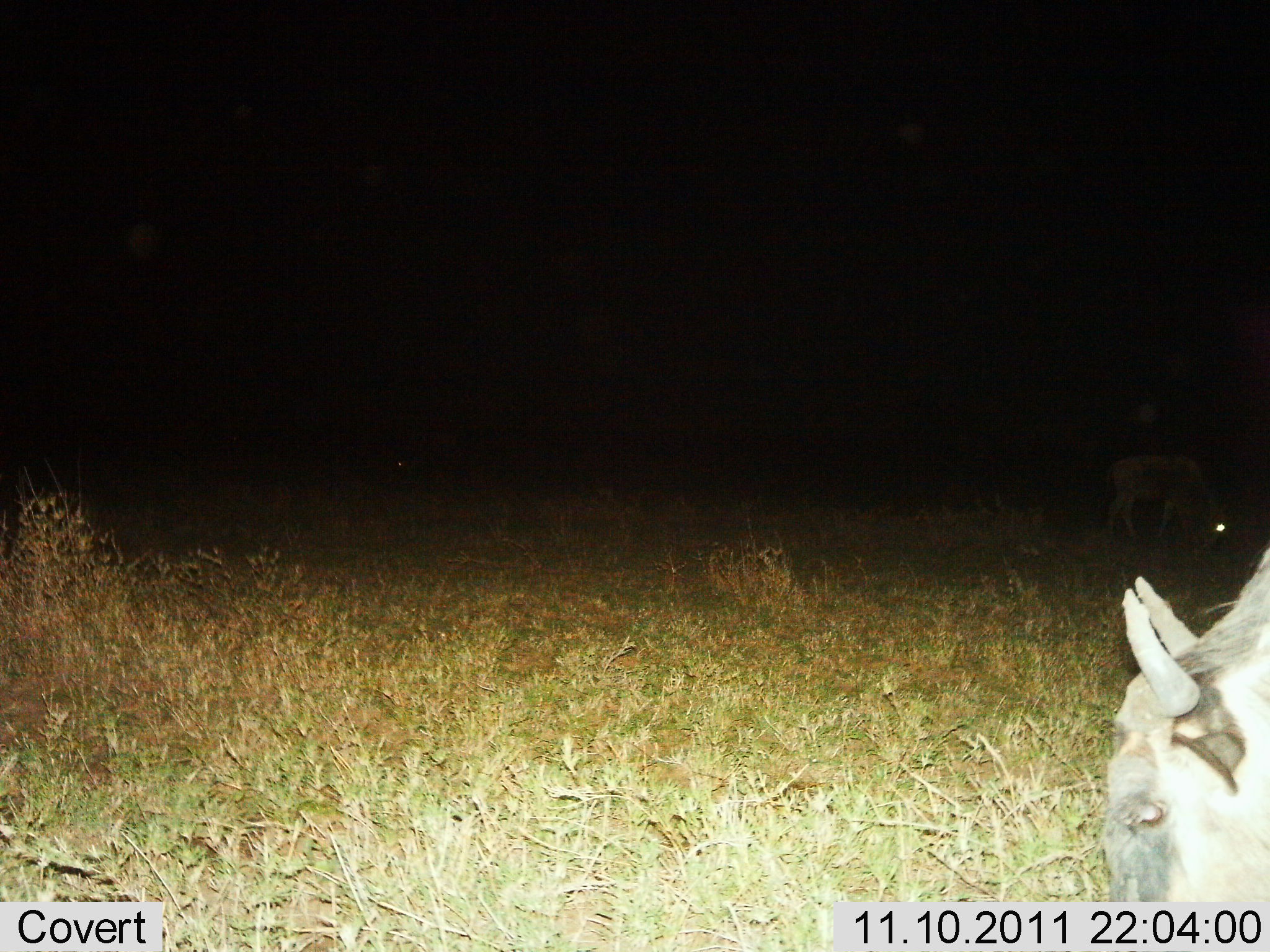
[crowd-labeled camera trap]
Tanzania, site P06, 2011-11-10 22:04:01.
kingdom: Animalia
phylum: Chordata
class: Mammalia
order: Artiodactyla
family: Bovidae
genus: Connochaetes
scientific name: Connochaetes taurinus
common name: blue wildebeest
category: wildebeest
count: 2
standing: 36%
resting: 0%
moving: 0%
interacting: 0%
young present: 0%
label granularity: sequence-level